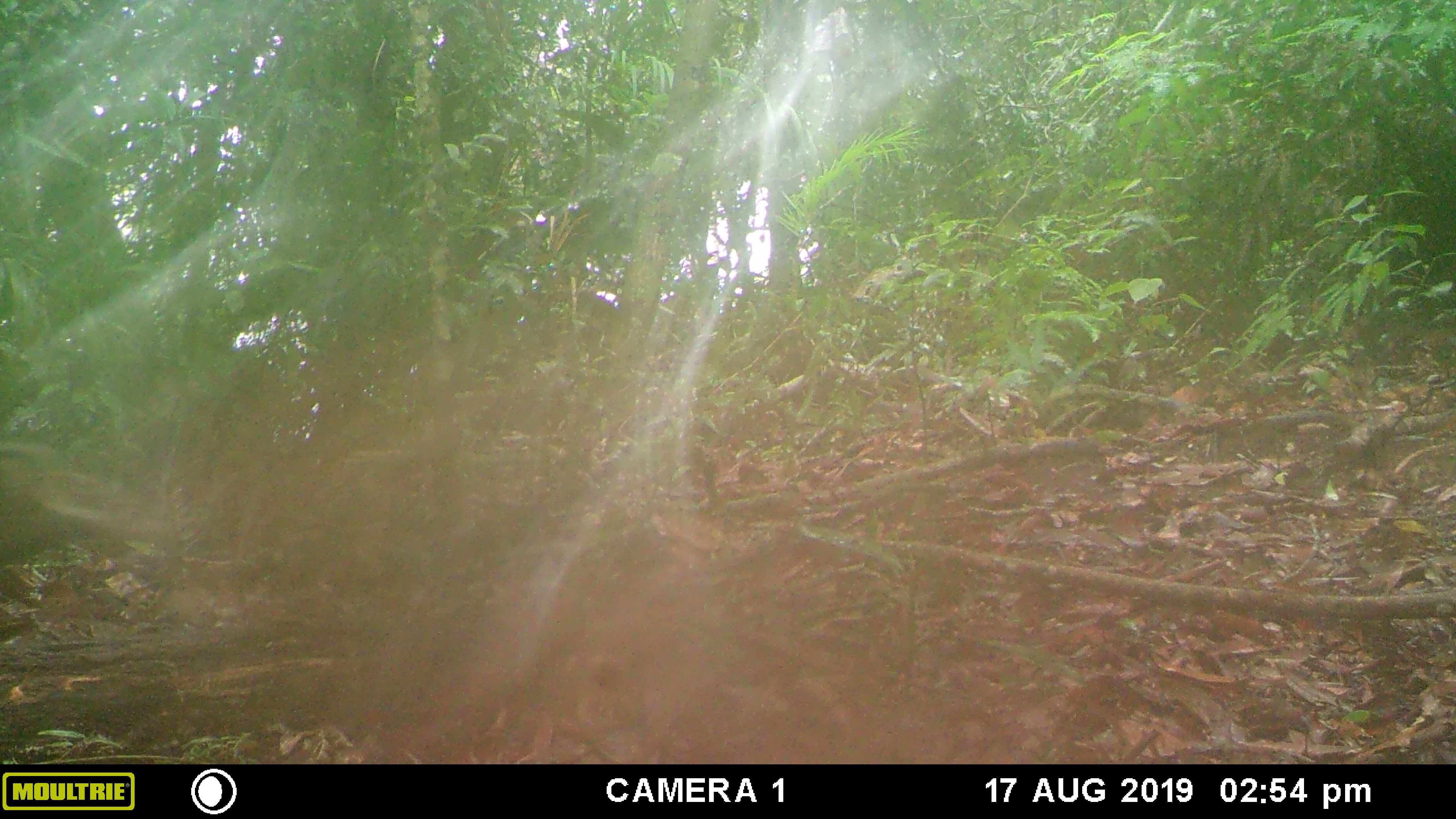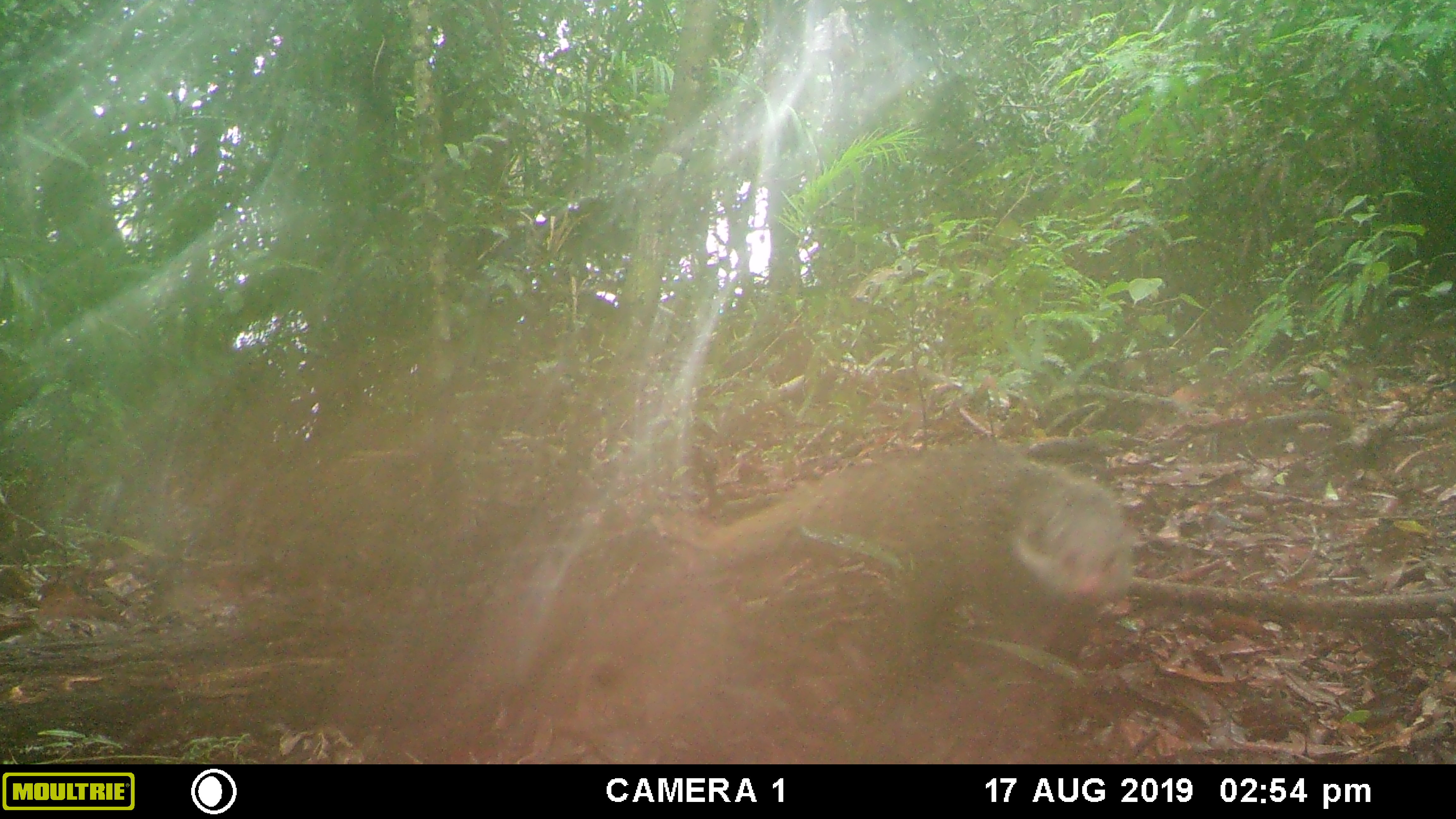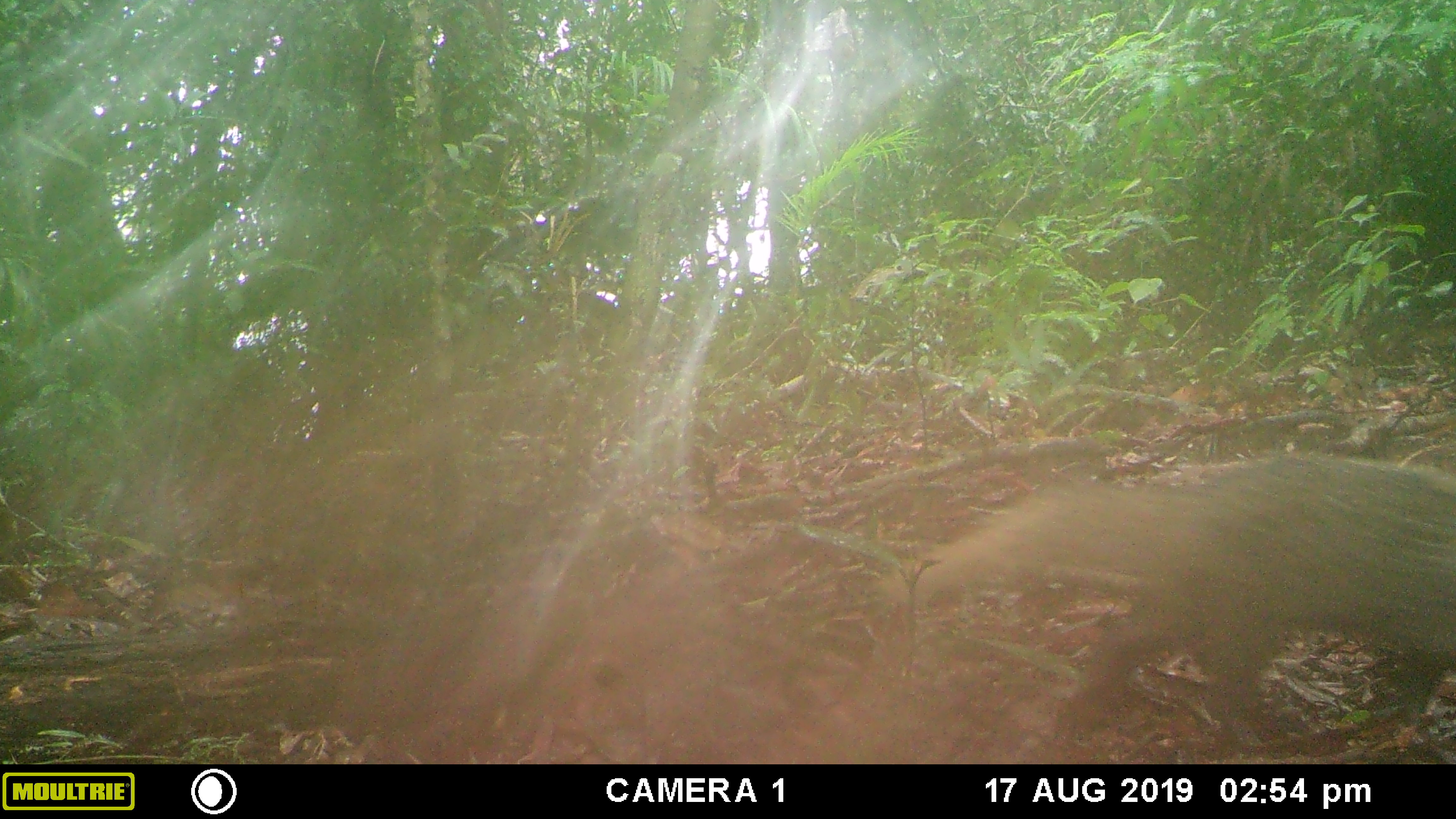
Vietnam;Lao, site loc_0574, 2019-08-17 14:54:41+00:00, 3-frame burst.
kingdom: Animalia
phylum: Chordata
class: Mammalia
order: Carnivora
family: Herpestidae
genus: Urva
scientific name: Urva urva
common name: crab-eating mongoose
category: crab eating mongoose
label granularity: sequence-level